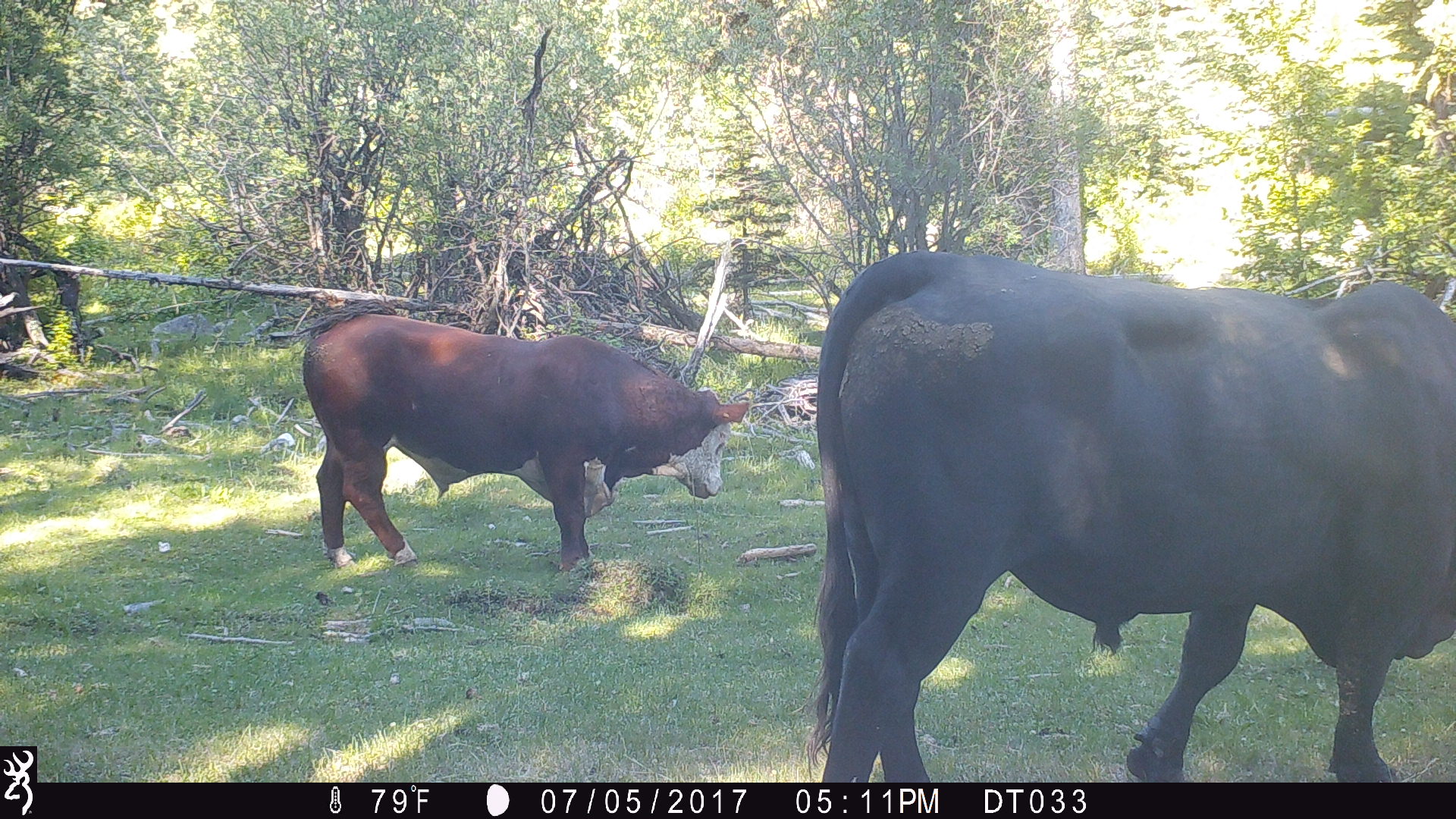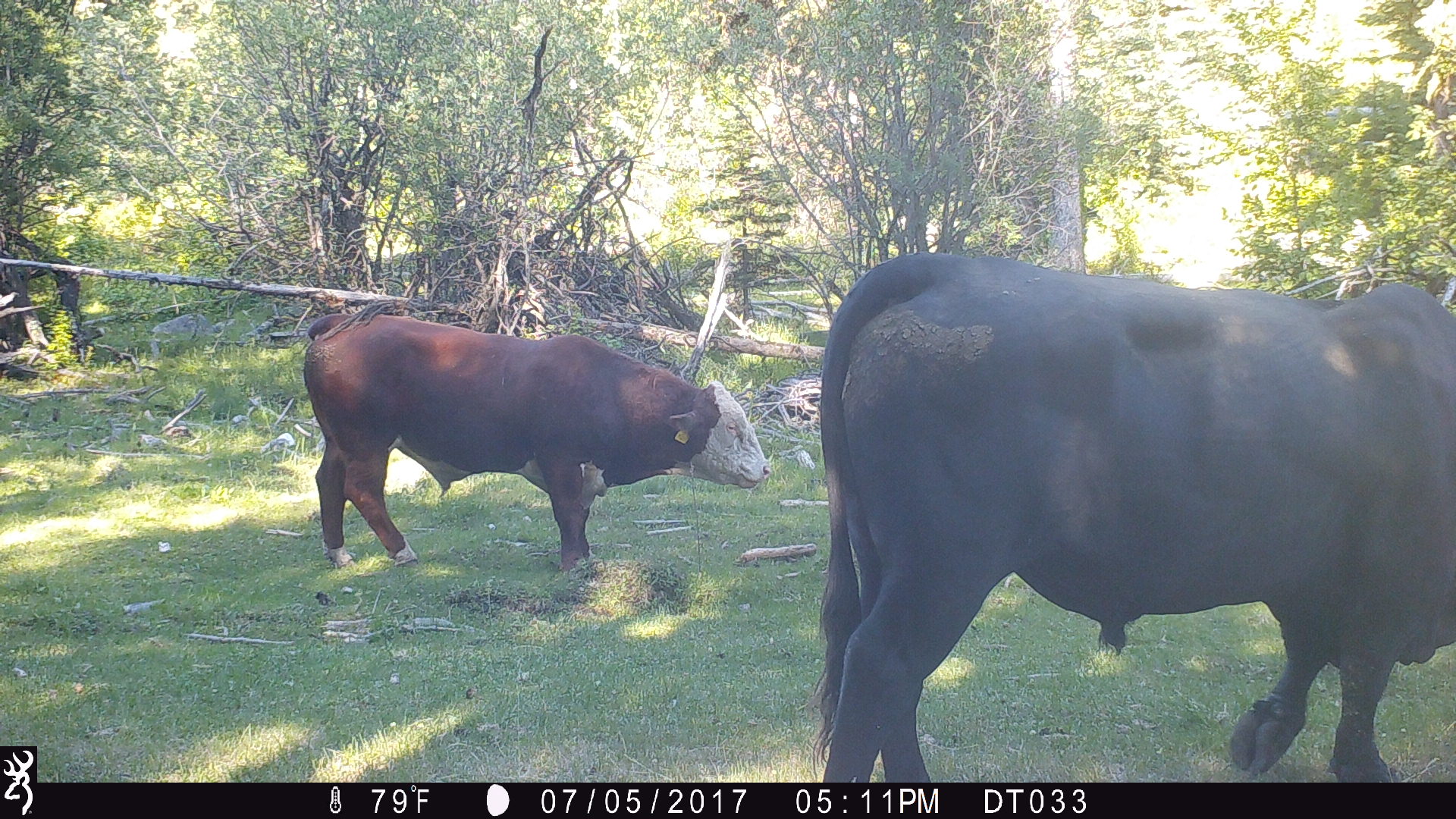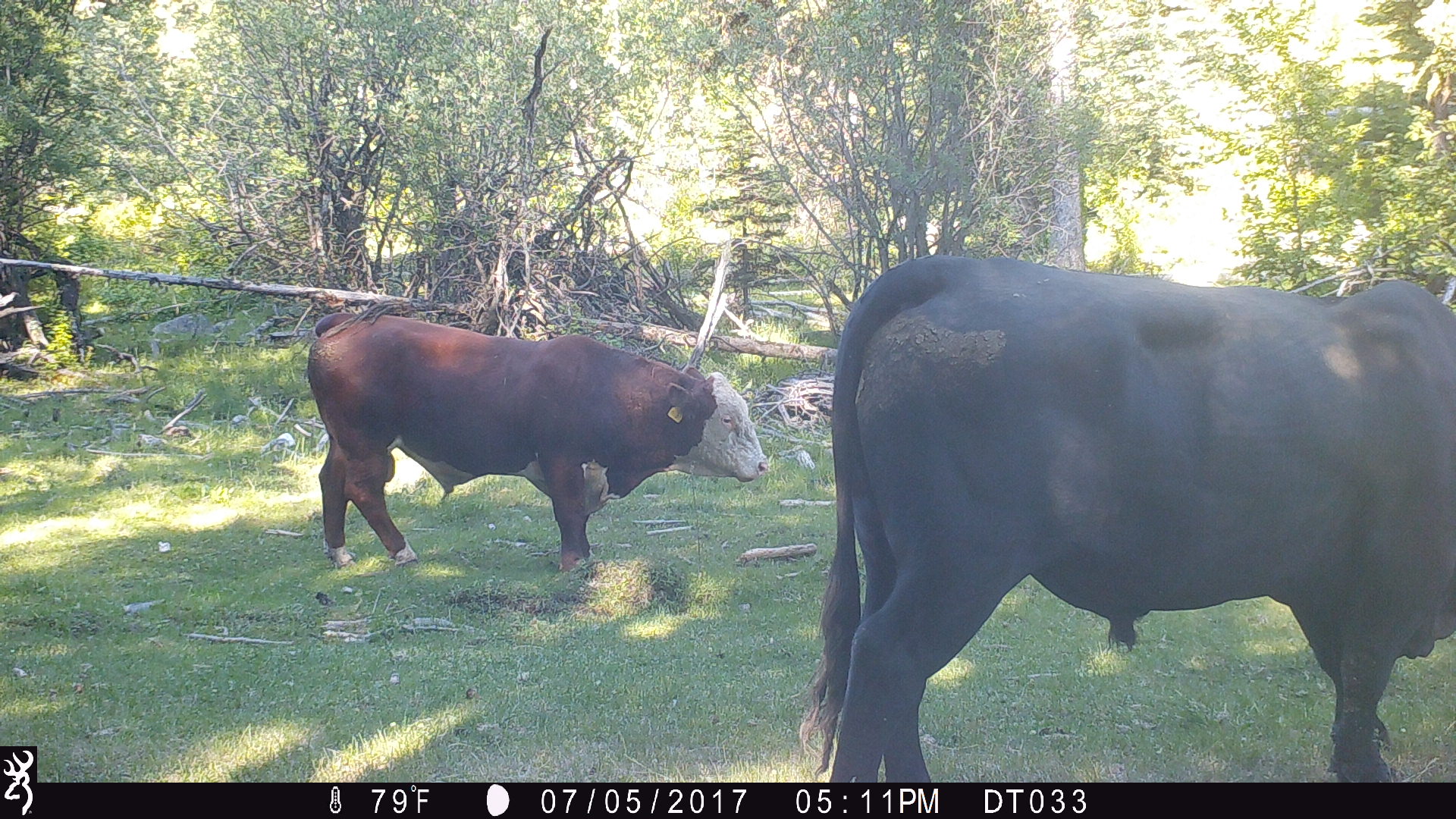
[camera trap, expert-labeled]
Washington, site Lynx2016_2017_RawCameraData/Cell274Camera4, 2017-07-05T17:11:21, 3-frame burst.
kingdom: Animalia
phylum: Chordata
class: Mammalia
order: Artiodactyla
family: Bovidae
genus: Bos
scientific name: Bos taurus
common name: domestic cattle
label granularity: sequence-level